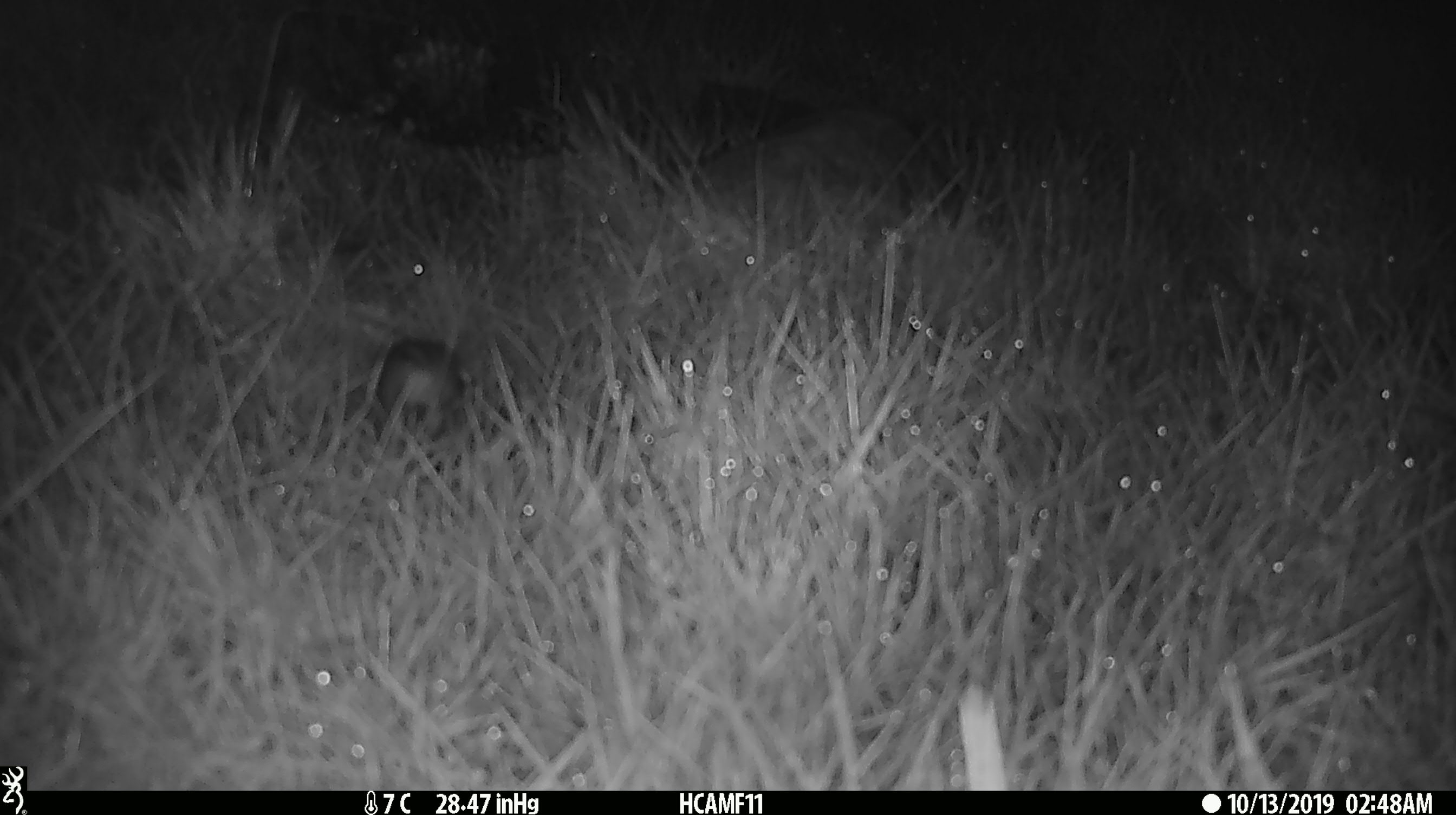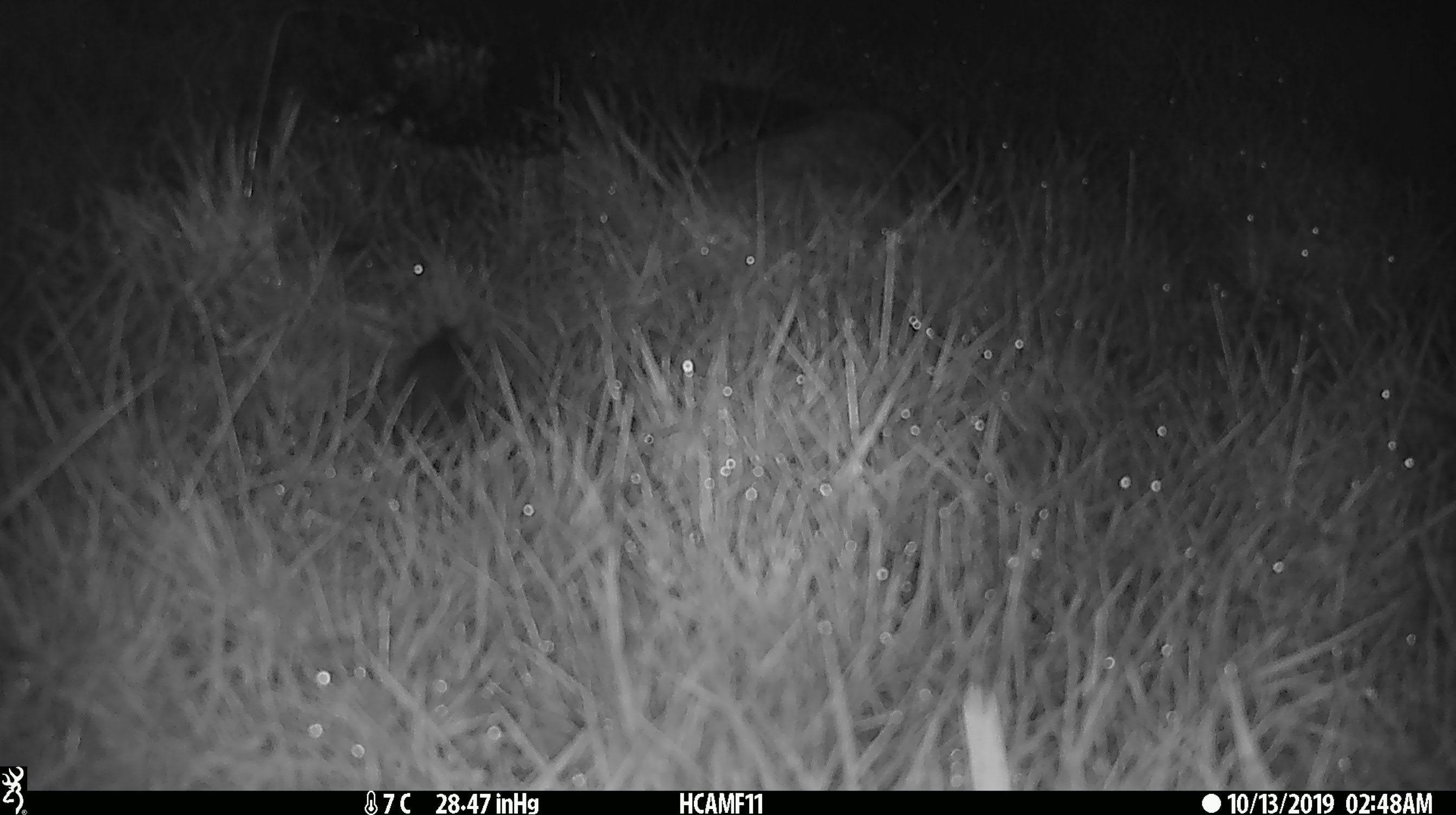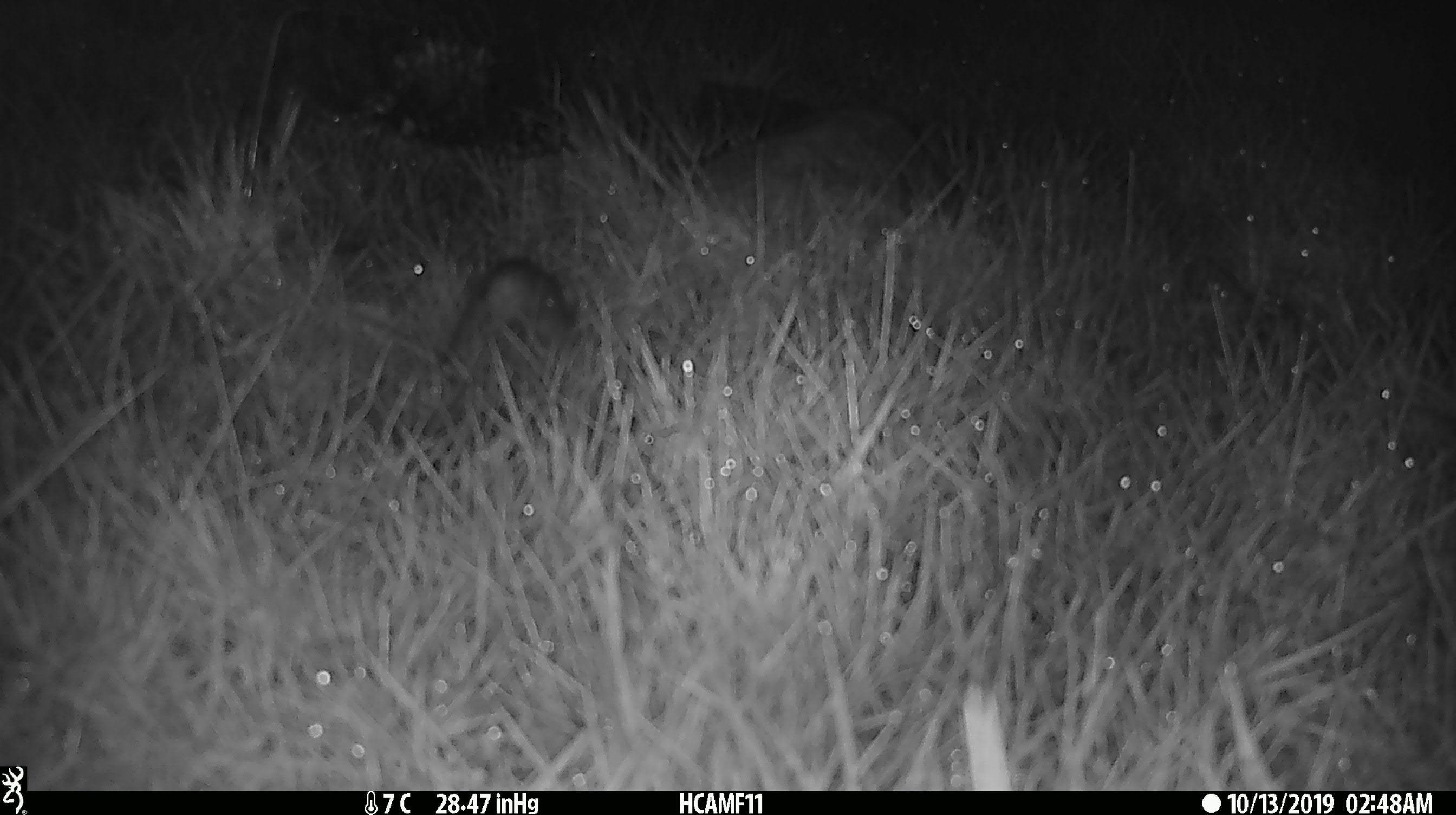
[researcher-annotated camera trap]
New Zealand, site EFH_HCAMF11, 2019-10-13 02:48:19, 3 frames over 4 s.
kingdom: Animalia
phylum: Chordata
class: Mammalia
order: Rodentia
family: Muridae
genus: Mus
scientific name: Mus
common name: mouse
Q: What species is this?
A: Mouse (Mus).